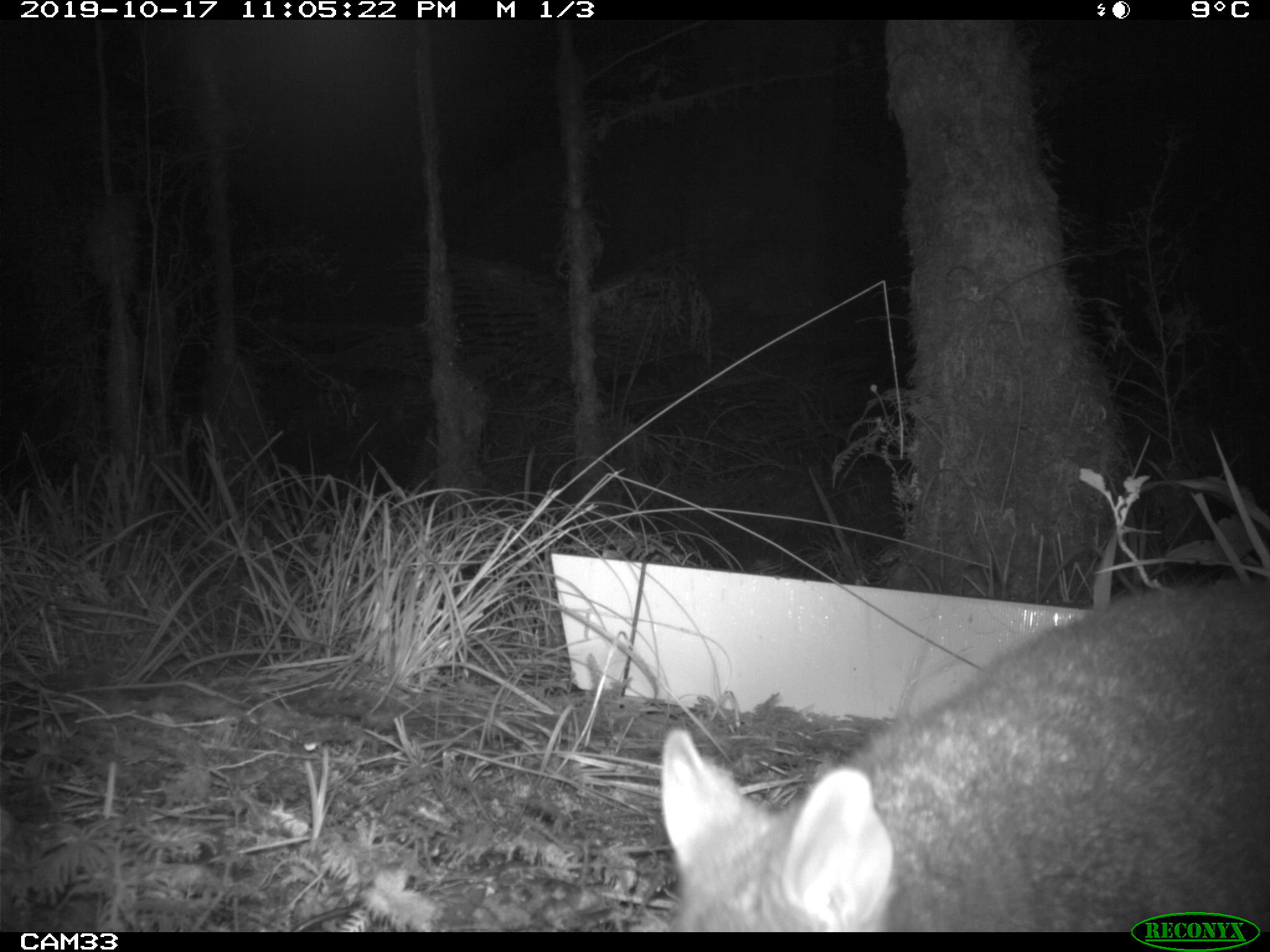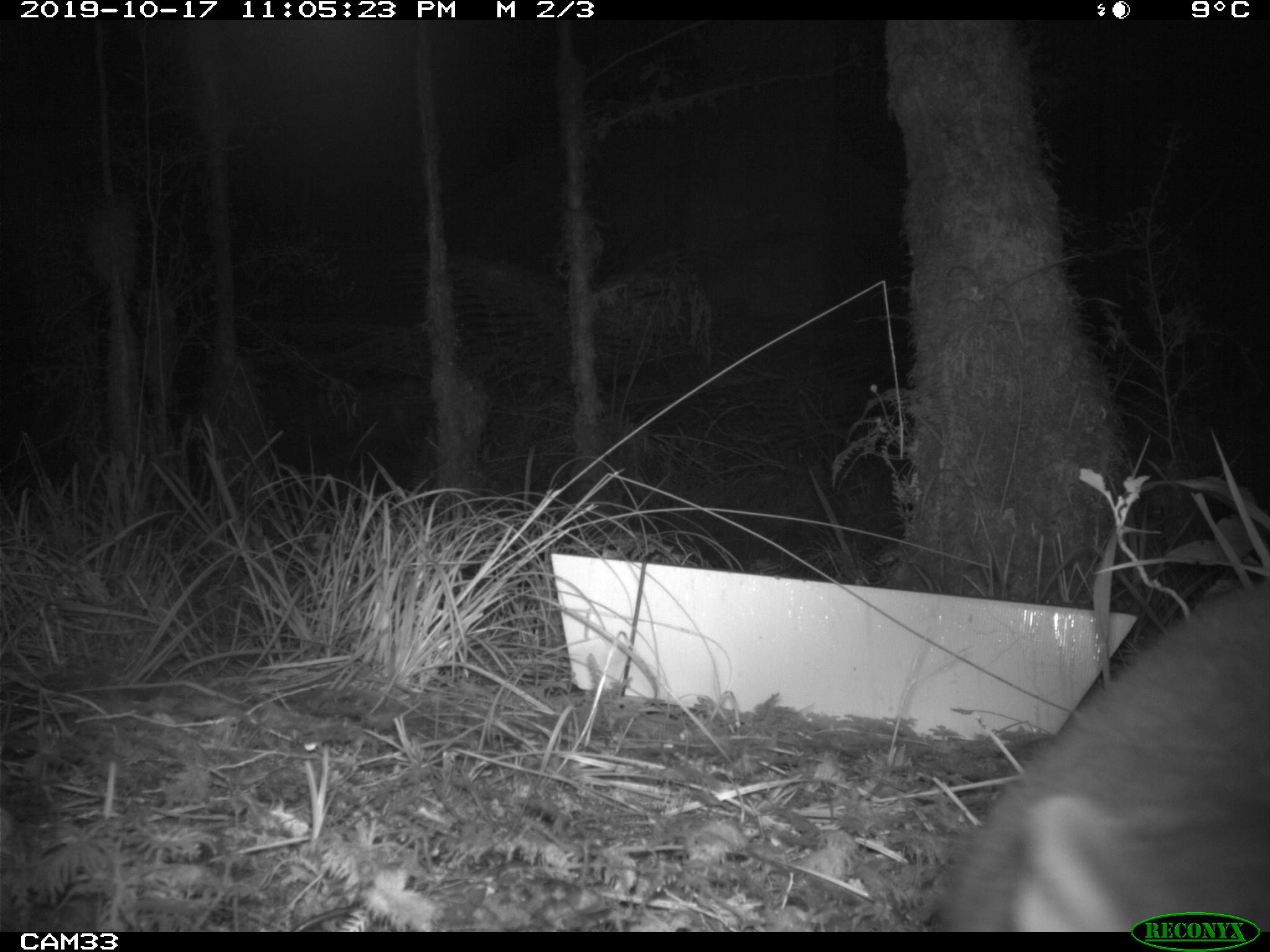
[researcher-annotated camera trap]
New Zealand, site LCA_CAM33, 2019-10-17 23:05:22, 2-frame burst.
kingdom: Animalia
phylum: Chordata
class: Mammalia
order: Diprotodontia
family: Phalangeridae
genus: Trichosurus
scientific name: Trichosurus vulpecula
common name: common brushtail possum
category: possum